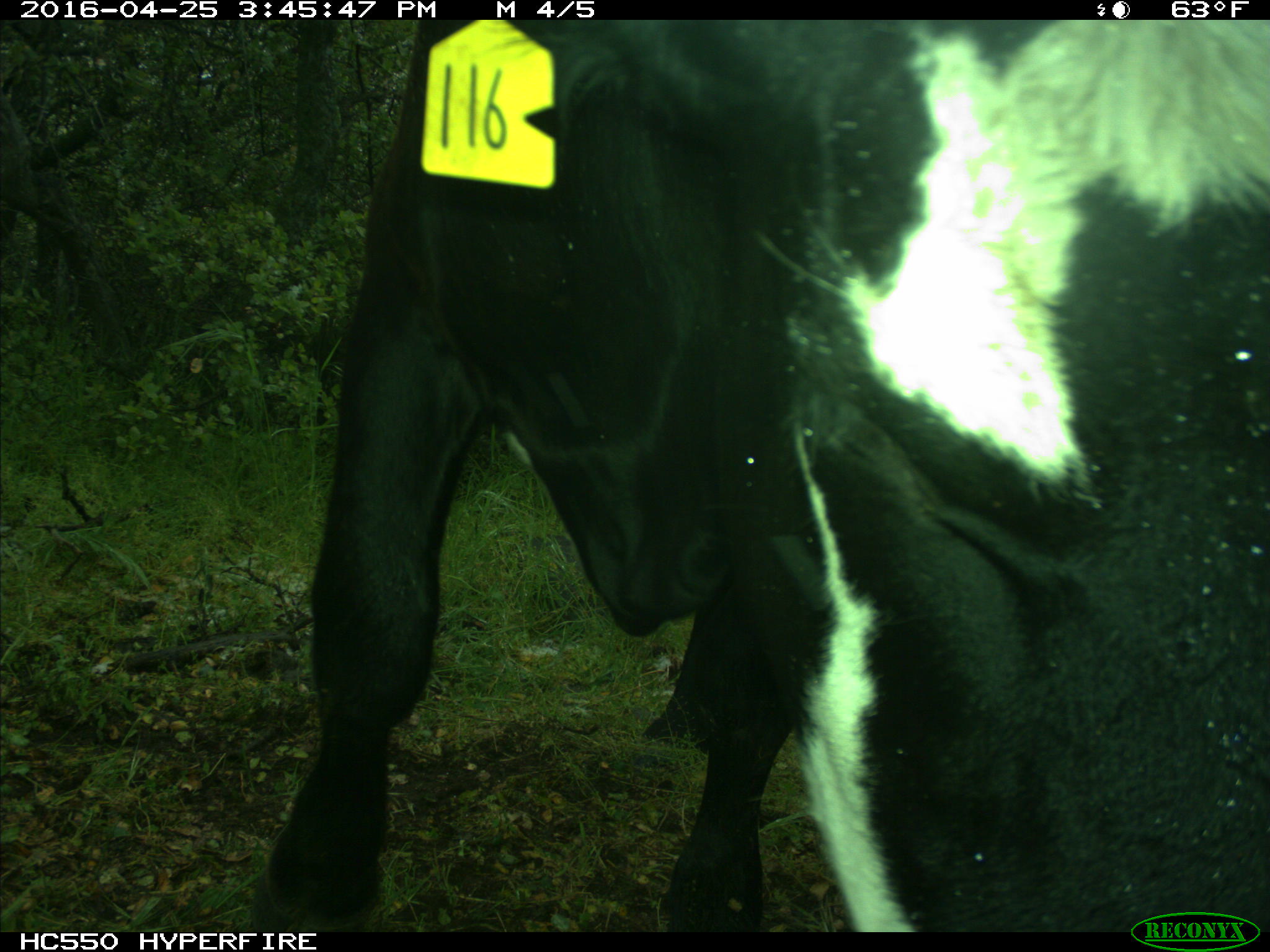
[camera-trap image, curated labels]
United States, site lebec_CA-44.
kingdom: Animalia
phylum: Chordata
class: Mammalia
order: Artiodactyla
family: Bovidae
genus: Bos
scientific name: Bos taurus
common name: domestic cow